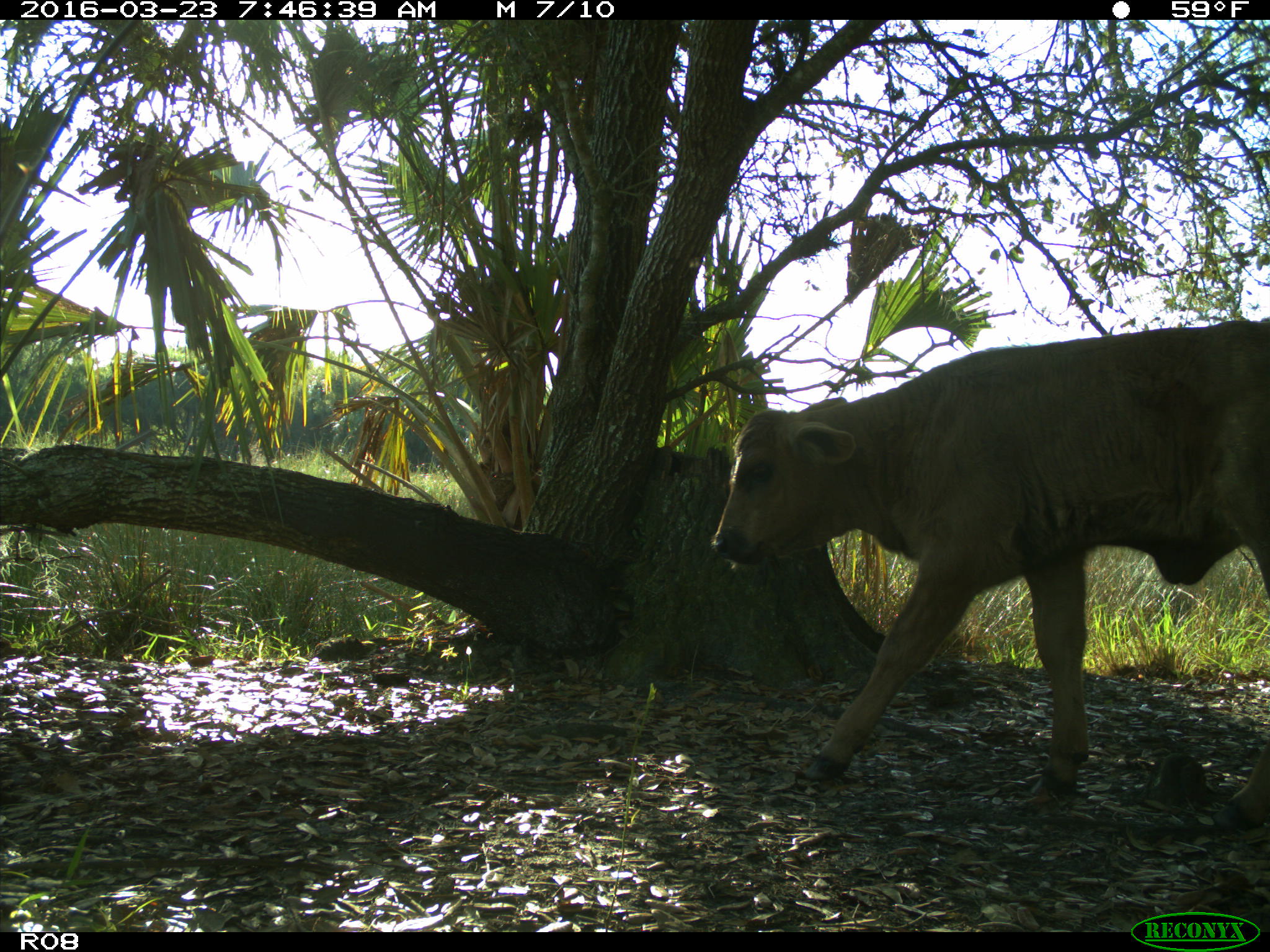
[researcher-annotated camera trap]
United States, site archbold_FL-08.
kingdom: Animalia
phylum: Chordata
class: Mammalia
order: Artiodactyla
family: Bovidae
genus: Bos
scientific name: Bos taurus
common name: domestic cow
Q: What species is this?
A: Bos taurus (domestic cow).